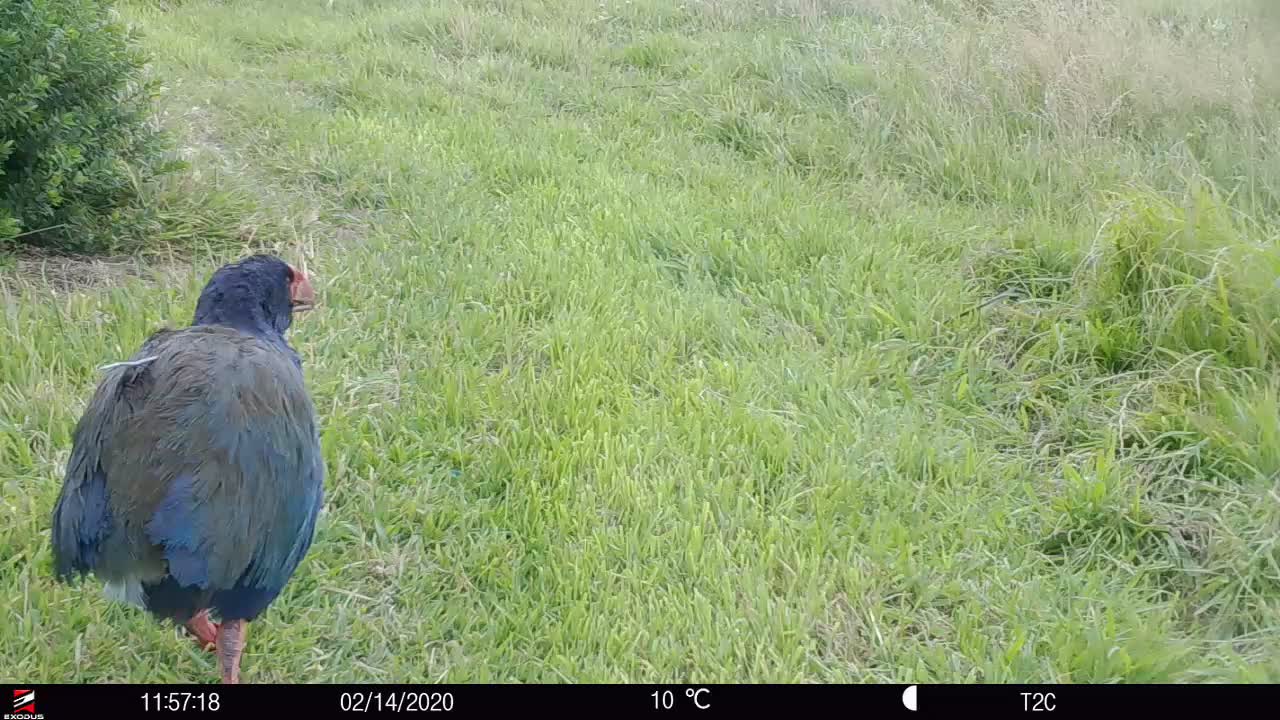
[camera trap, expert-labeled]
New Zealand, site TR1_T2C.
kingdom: Animalia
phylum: Chordata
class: Aves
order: Gruiformes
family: Rallidae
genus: Porphyrio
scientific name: Porphyrio mantelli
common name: takahe